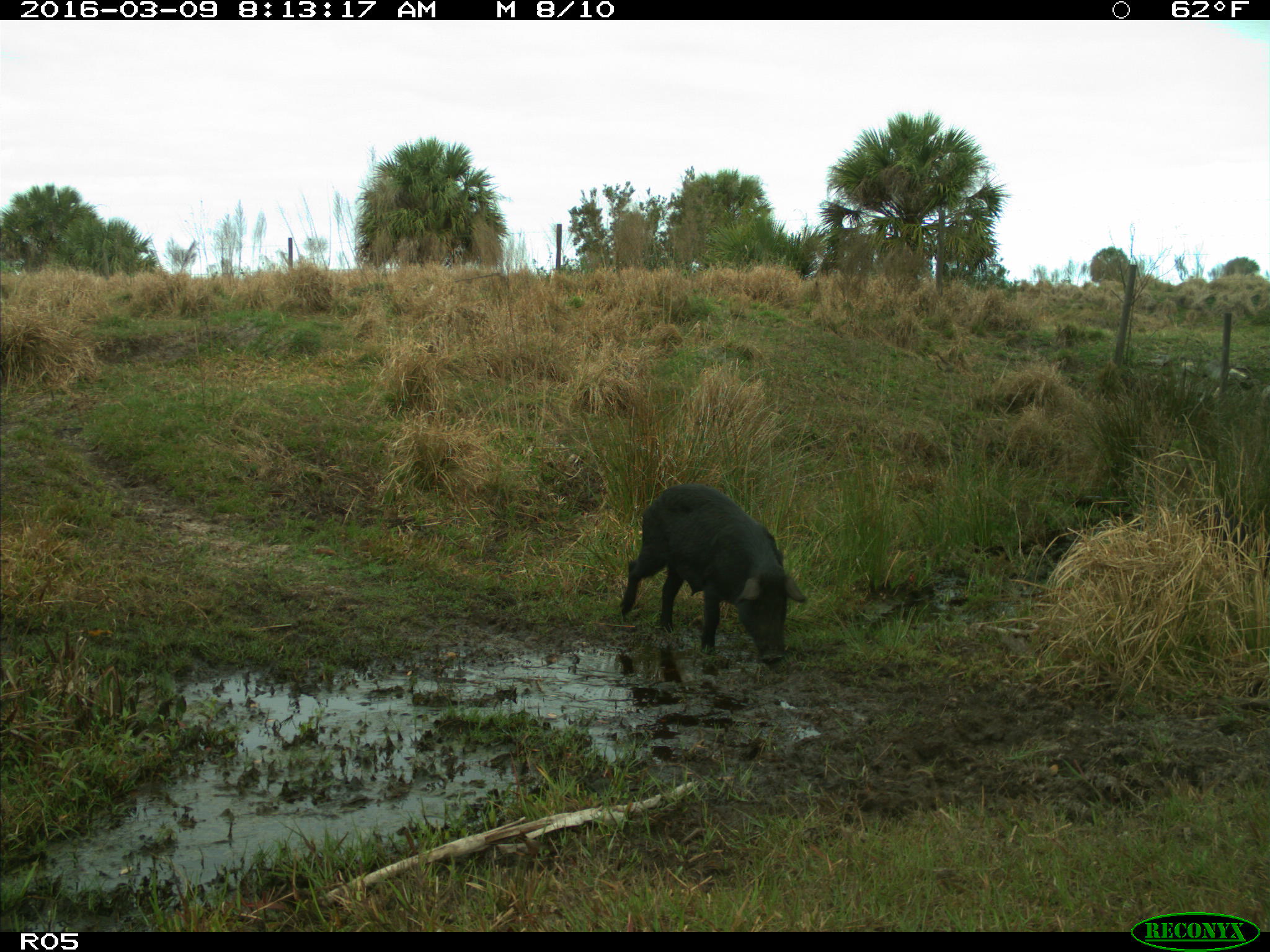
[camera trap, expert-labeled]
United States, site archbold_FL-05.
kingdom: Animalia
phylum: Chordata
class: Mammalia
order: Artiodactyla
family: Suidae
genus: Sus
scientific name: Sus scrofa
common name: wild boar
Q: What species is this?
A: Sus scrofa (wild boar).